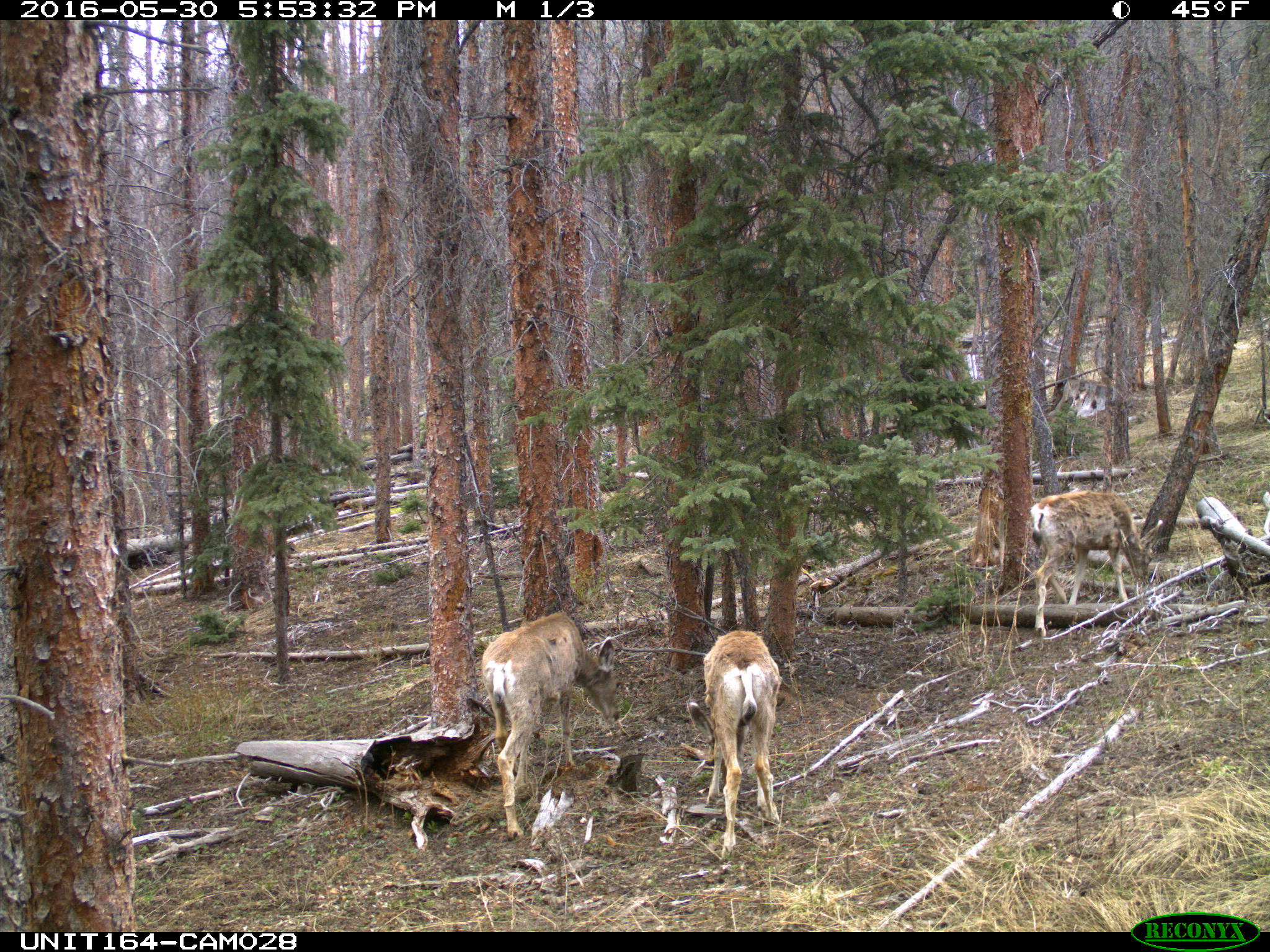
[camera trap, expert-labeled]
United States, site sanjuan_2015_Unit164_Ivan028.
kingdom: Animalia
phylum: Chordata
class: Mammalia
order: Artiodactyla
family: Cervidae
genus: Odocoileus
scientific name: Odocoileus hemionus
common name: mule deer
Odocoileus hemionus (mule deer).